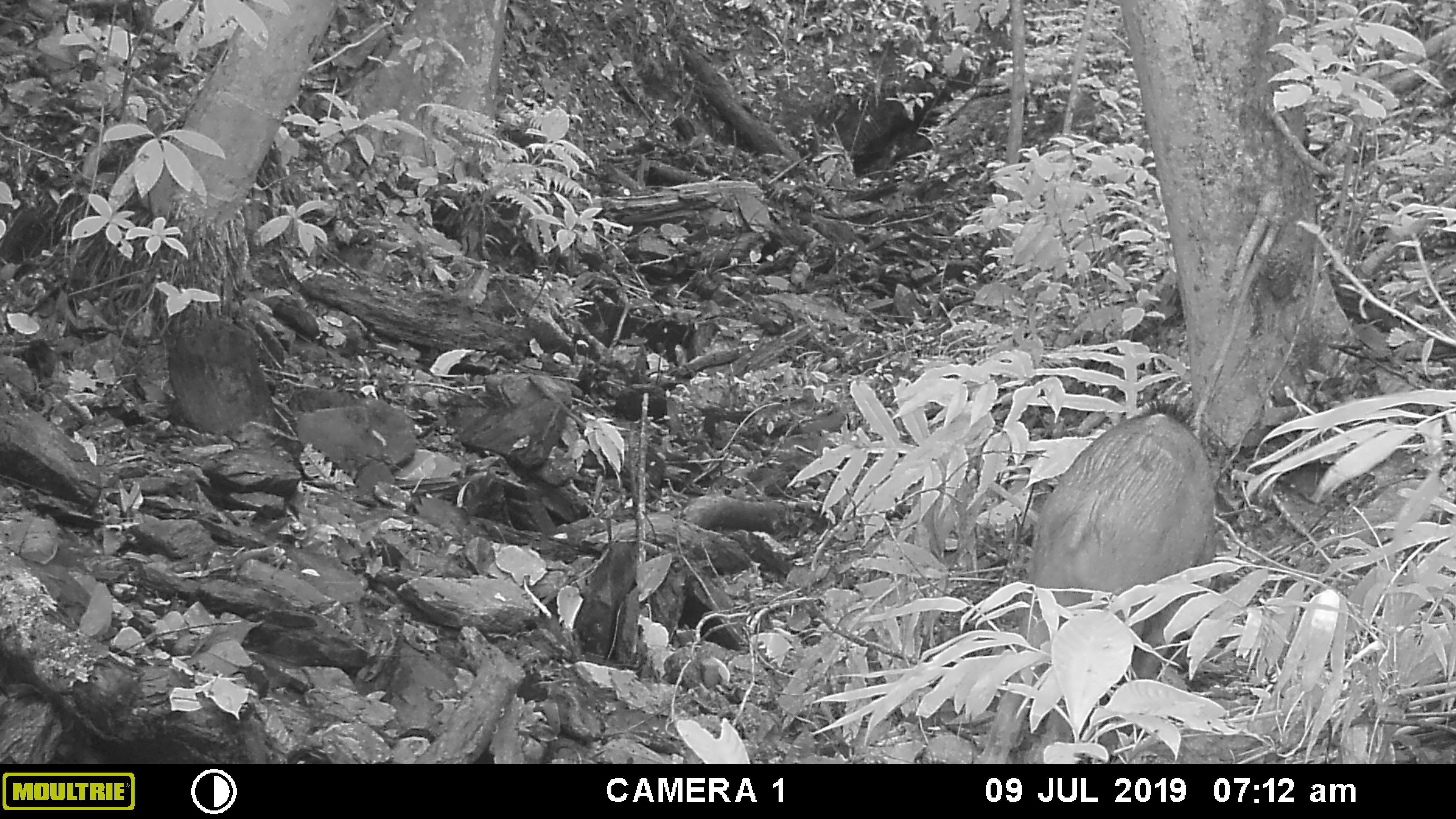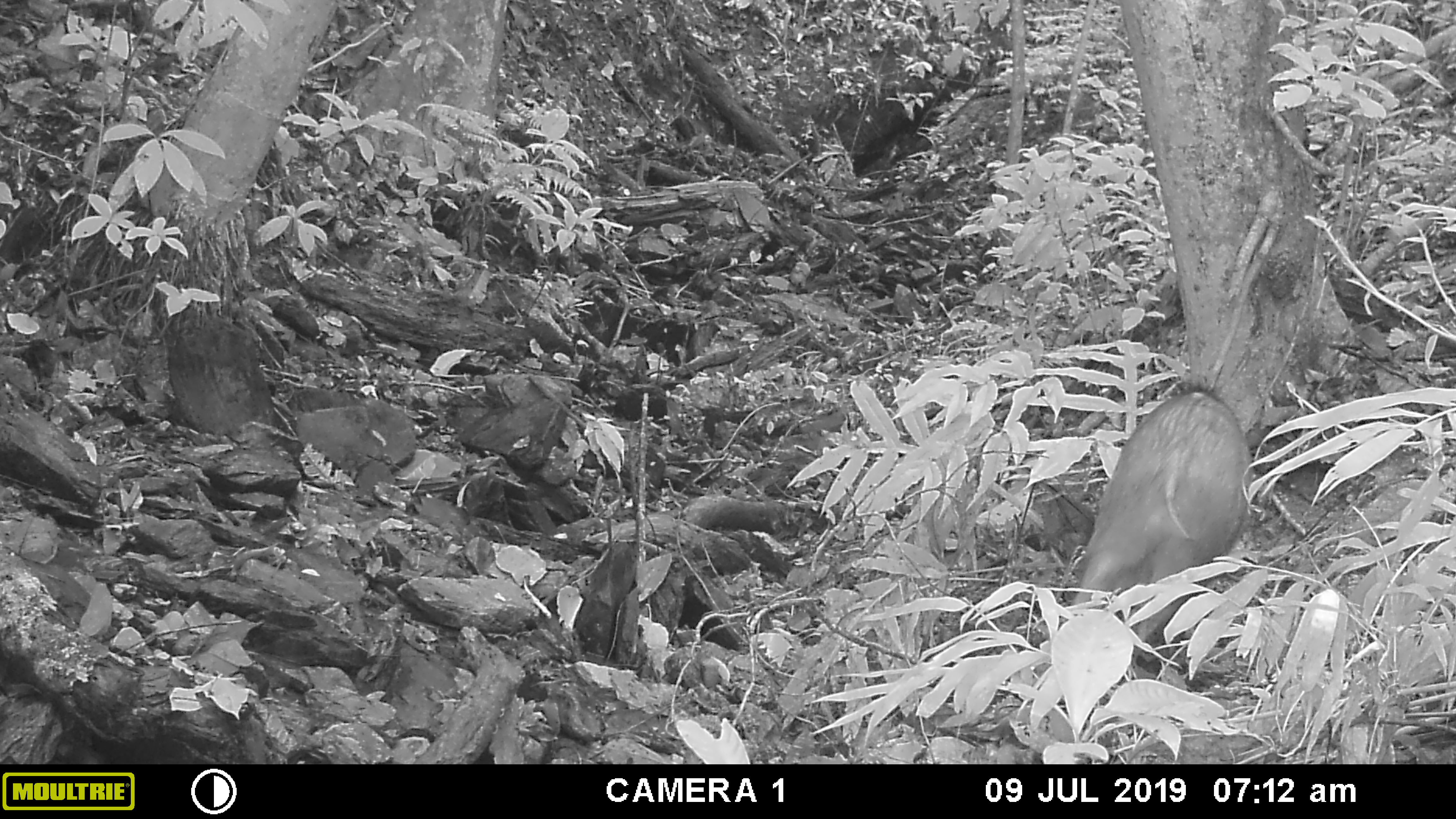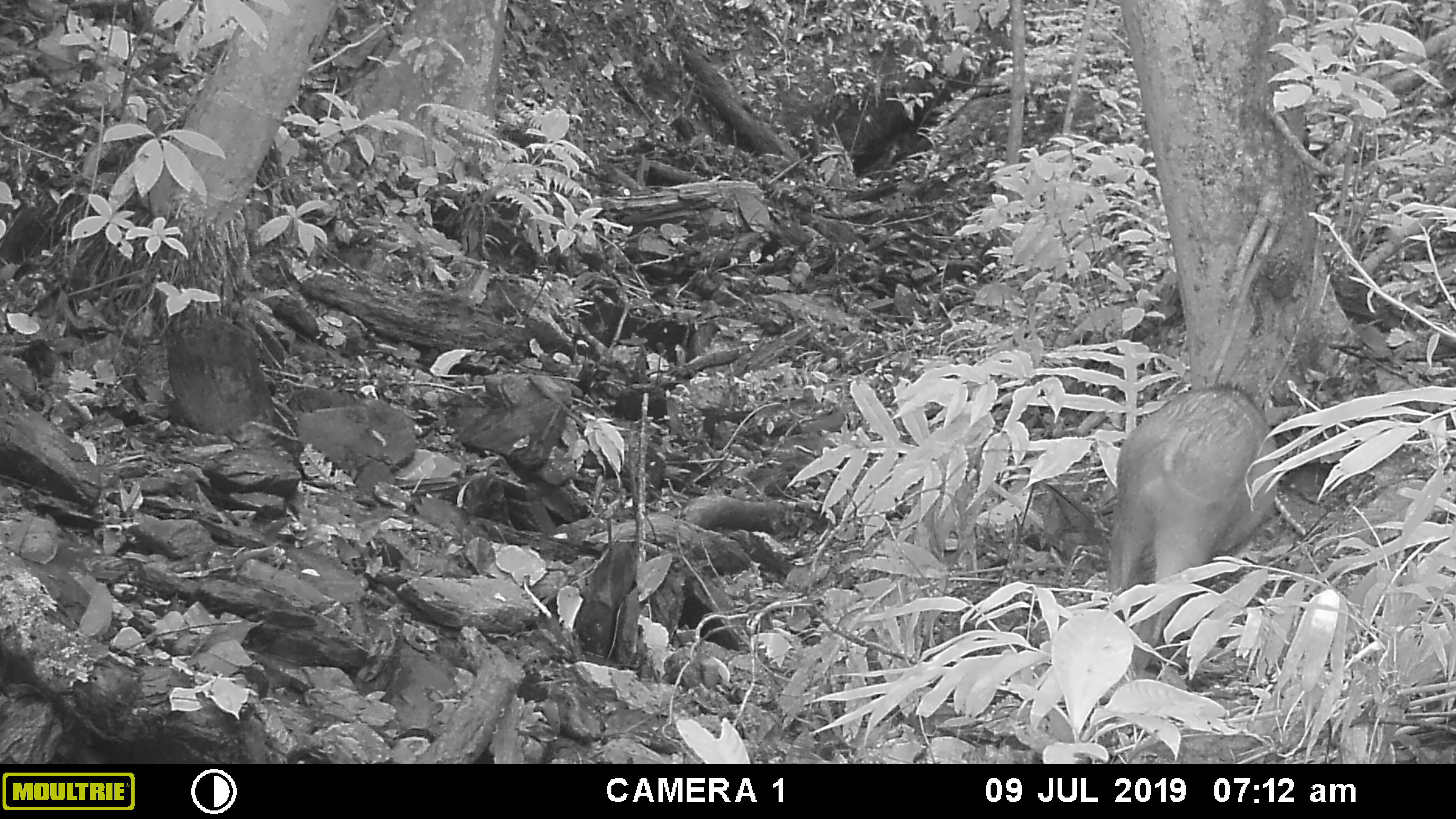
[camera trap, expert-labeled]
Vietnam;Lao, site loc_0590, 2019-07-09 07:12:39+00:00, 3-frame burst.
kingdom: Animalia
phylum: Chordata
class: Mammalia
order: Artiodactyla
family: Suidae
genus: Sus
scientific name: Sus scrofa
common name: eurasian wild pig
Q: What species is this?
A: Eurasian wild pig (Sus scrofa).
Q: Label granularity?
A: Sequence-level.